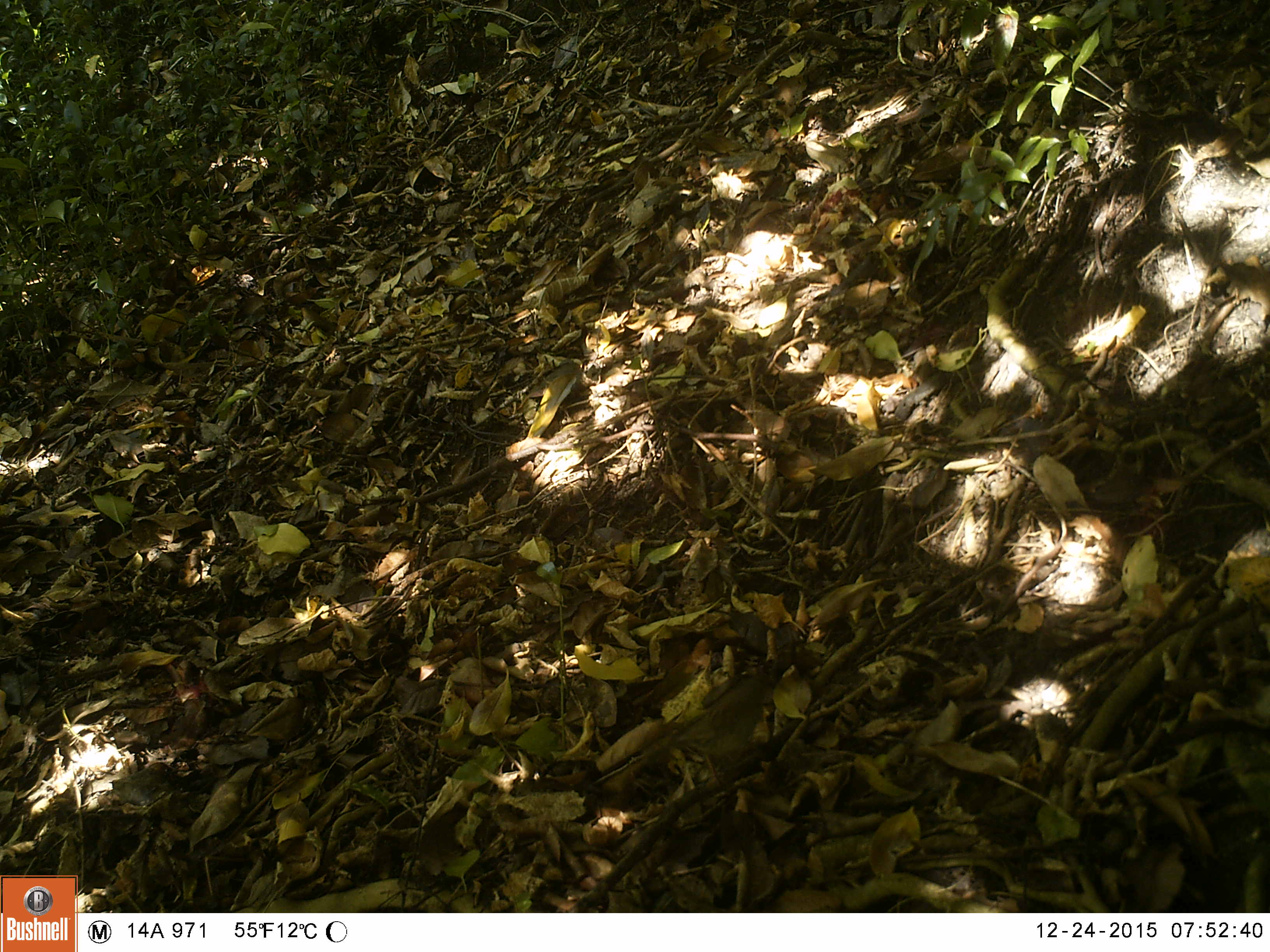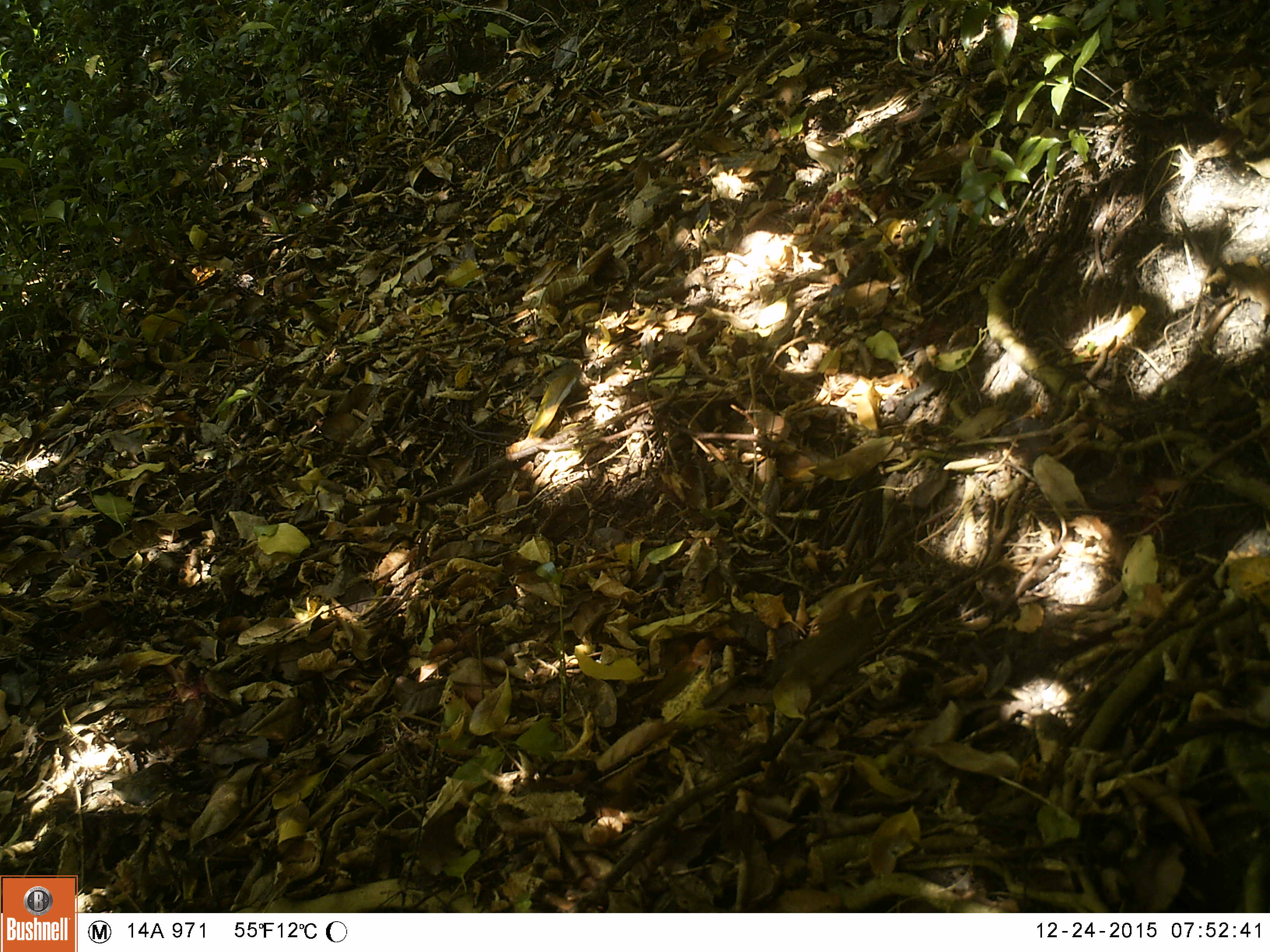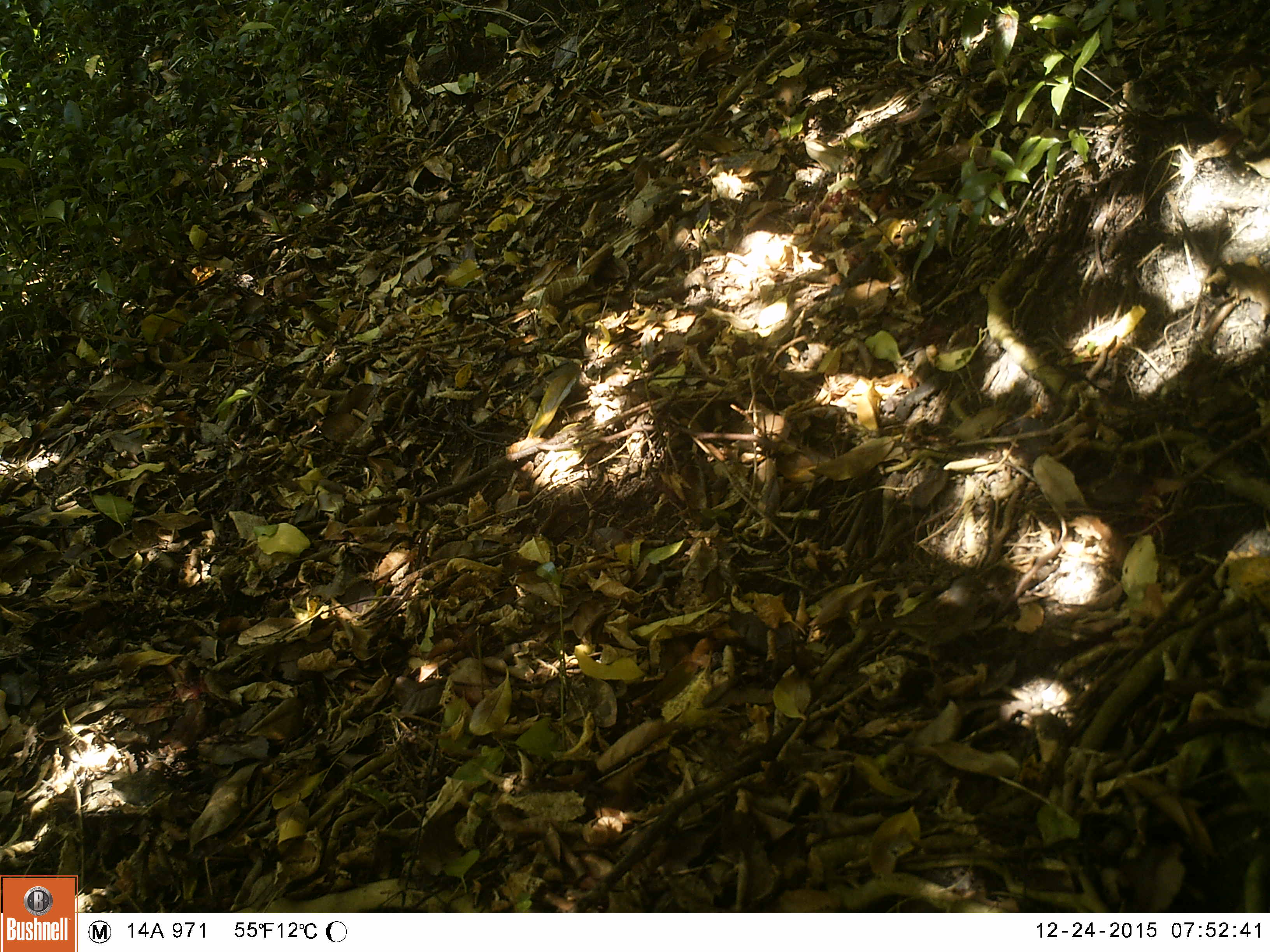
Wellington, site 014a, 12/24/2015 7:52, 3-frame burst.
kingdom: Animalia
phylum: Chordata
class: Aves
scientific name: Aves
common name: bird